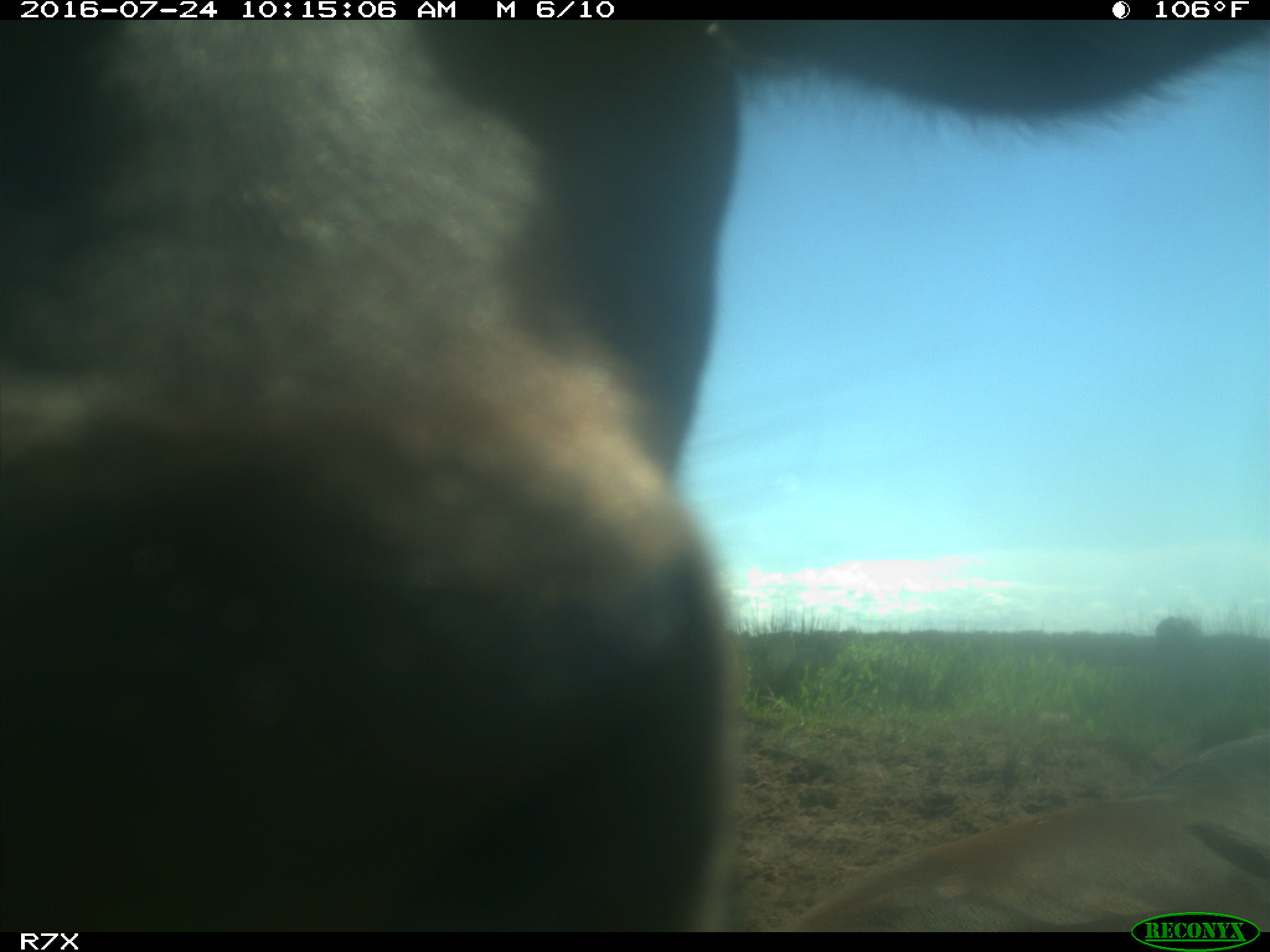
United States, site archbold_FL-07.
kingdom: Animalia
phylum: Chordata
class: Mammalia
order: Artiodactyla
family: Bovidae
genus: Bos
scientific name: Bos taurus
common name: domestic cow